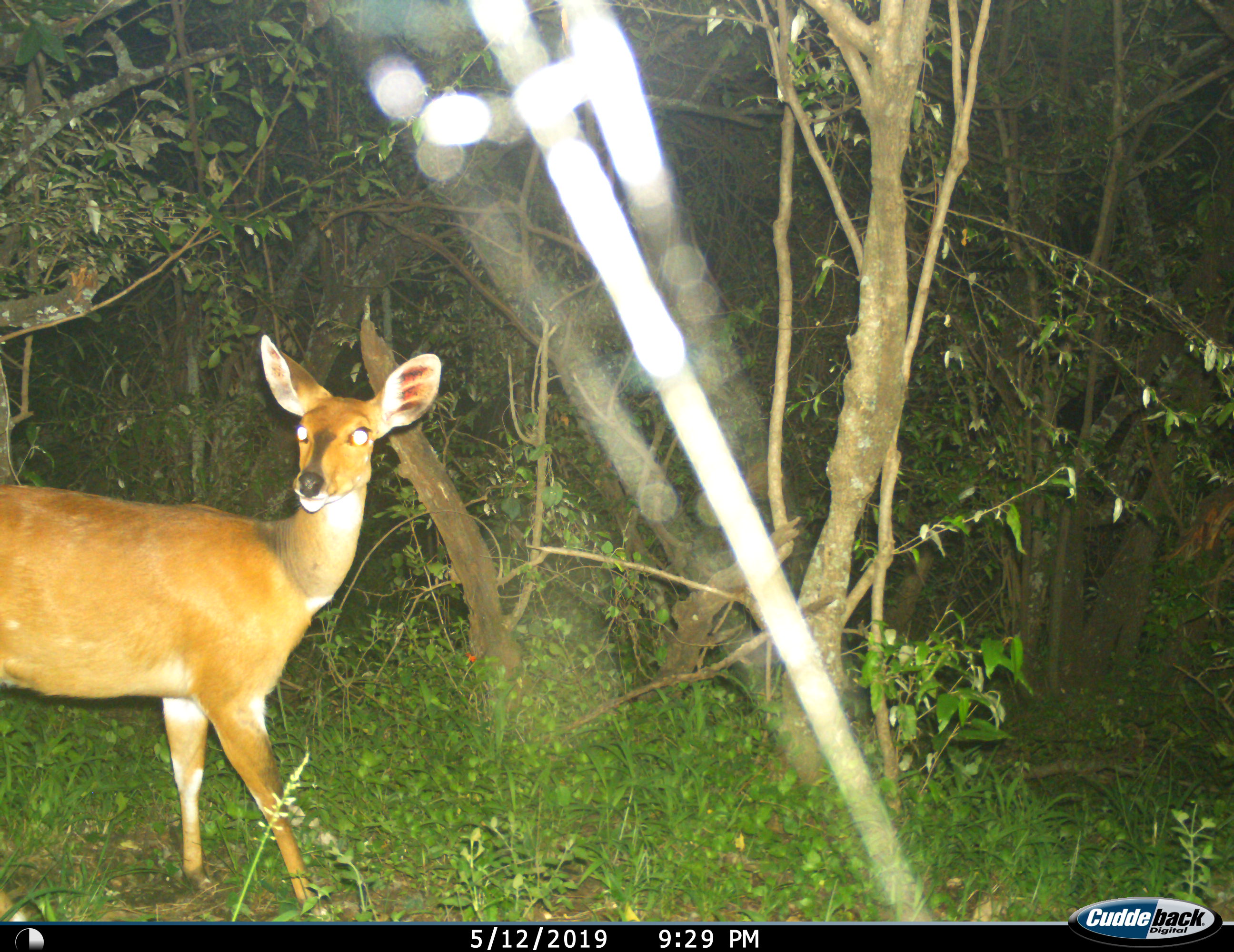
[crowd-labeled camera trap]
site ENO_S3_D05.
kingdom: Animalia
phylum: Chordata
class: Mammalia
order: Artiodactyla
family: Bovidae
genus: Aepyceros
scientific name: Aepyceros melampus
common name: impala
Impala (Aepyceros melampus), count 1. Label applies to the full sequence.